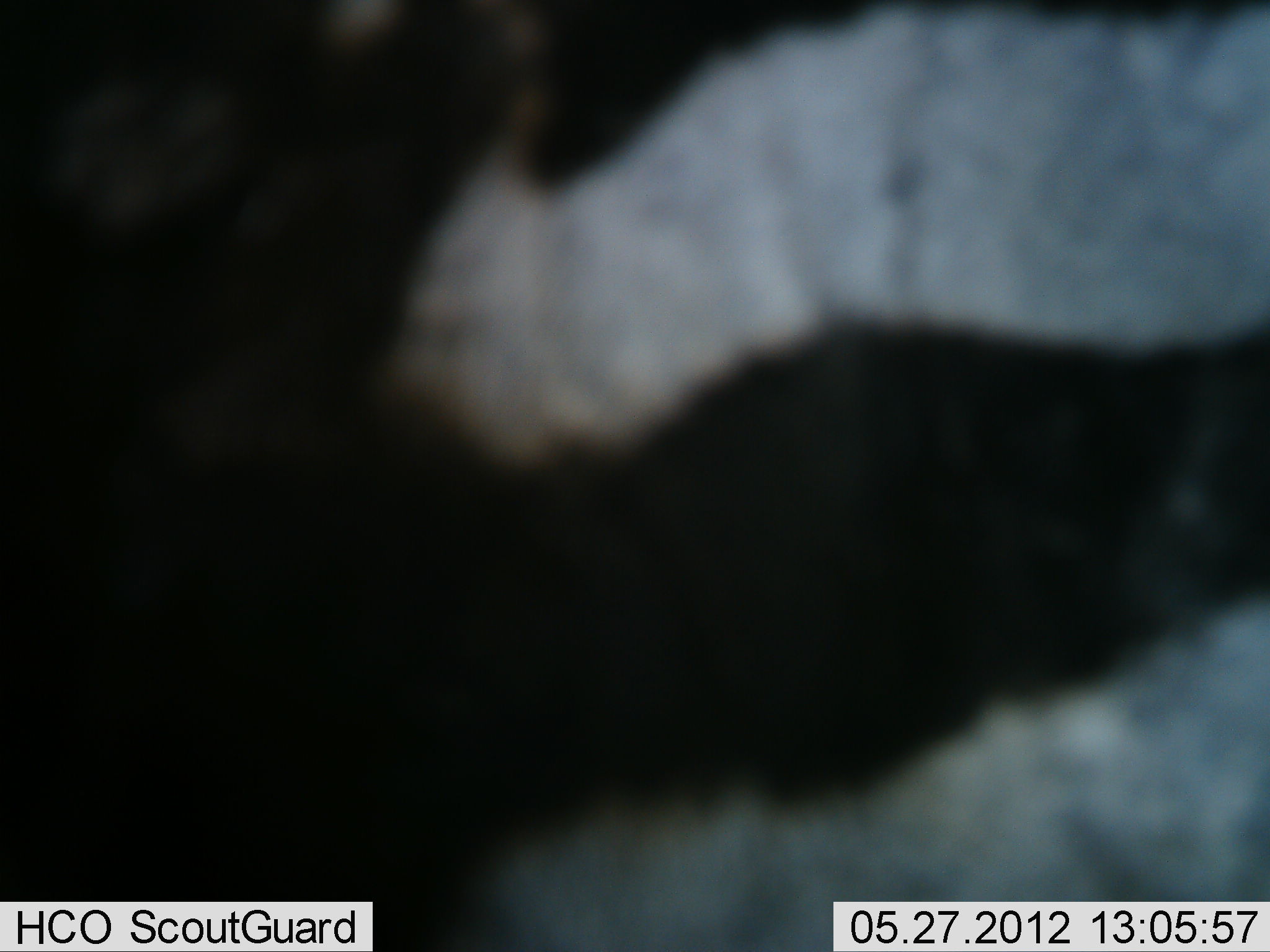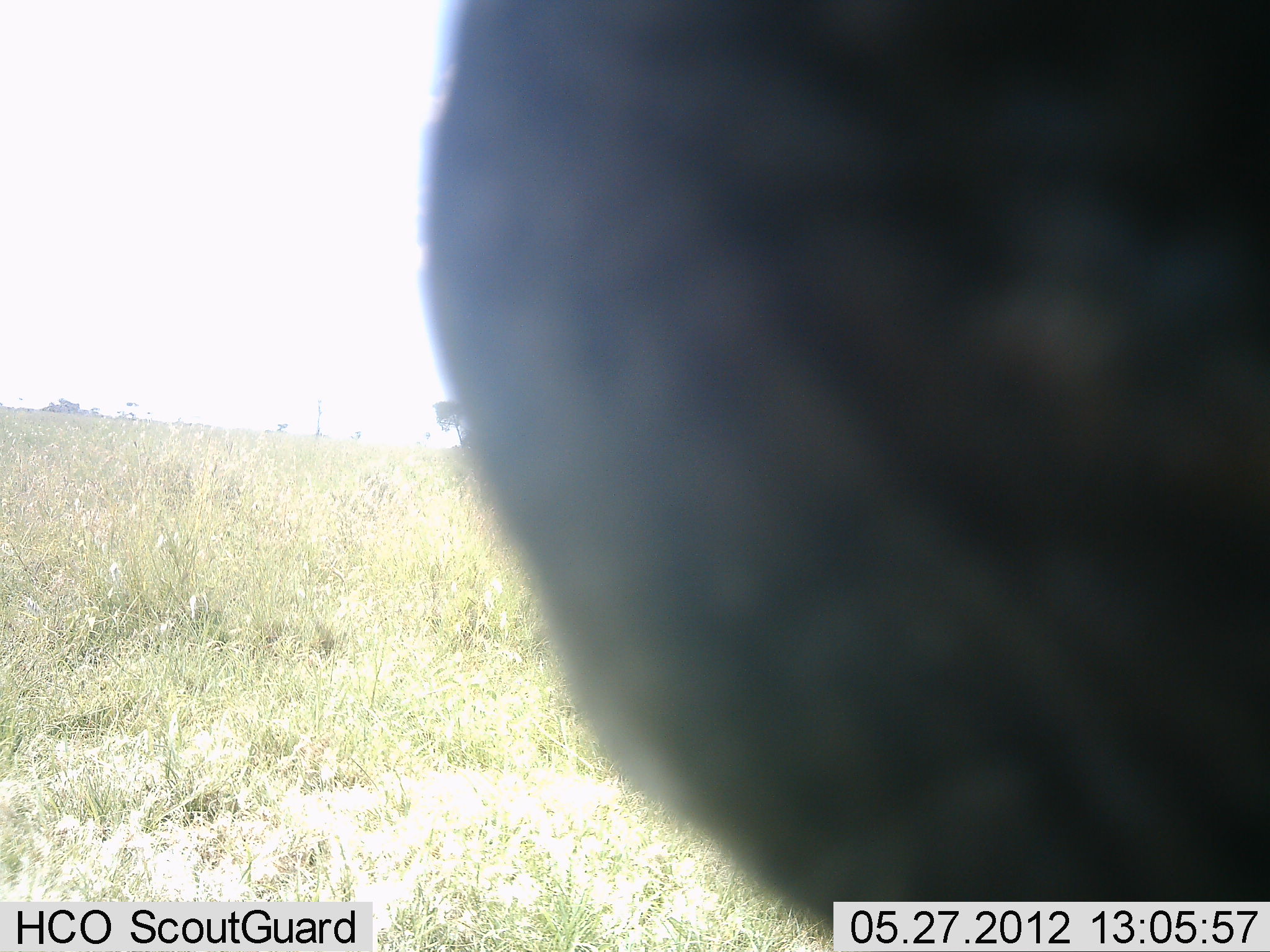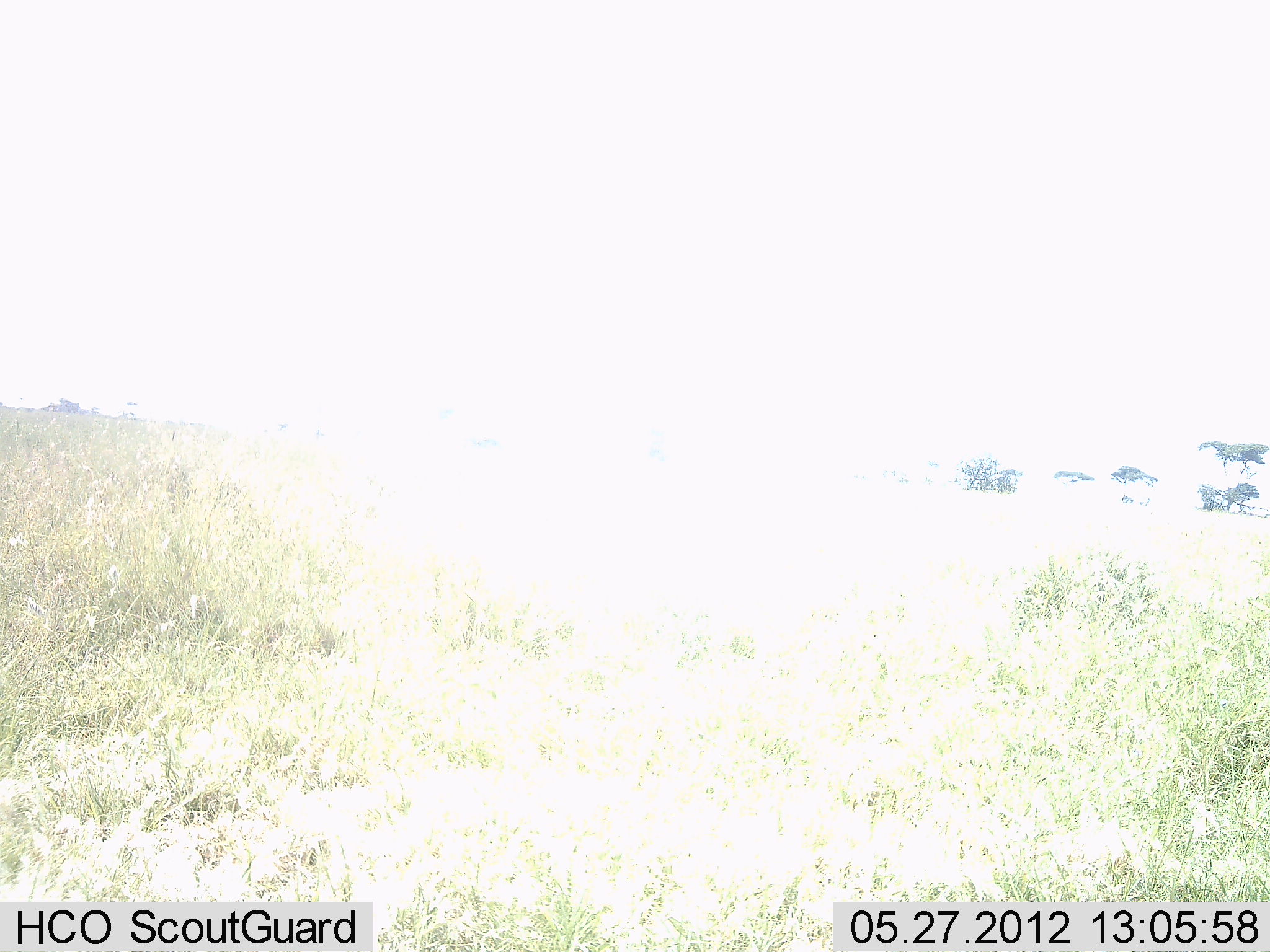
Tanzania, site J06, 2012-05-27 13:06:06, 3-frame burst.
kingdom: Animalia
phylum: Chordata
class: Mammalia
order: Perissodactyla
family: Equidae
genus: Equus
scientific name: Equus quagga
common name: plains zebra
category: zebra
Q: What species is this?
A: Zebra (plains zebra) (Equus quagga).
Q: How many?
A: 1.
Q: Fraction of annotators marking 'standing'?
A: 40%.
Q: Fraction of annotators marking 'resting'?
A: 0%.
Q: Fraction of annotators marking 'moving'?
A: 60%.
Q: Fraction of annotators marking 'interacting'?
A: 0%.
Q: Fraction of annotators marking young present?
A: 0%.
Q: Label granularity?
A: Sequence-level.